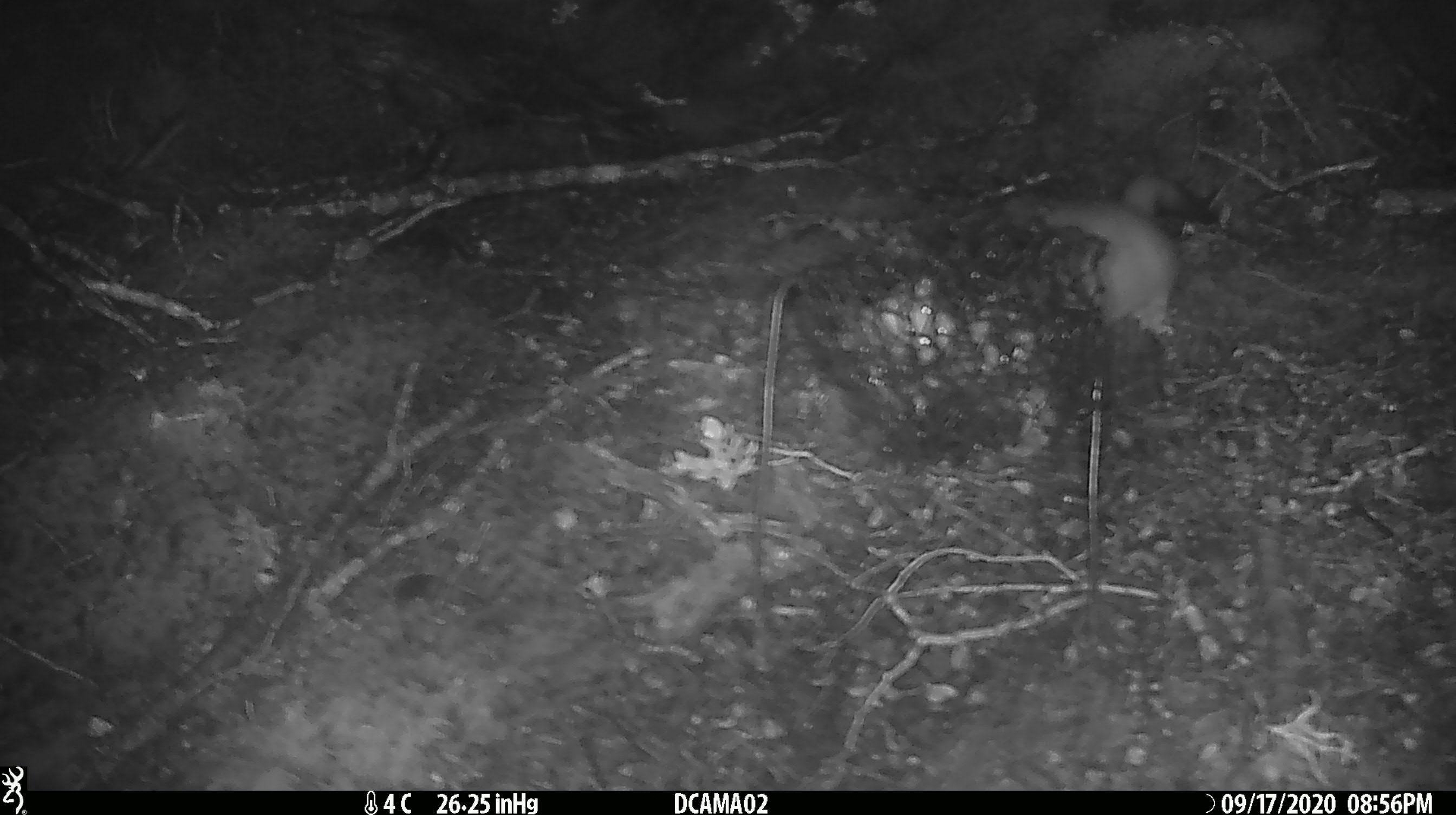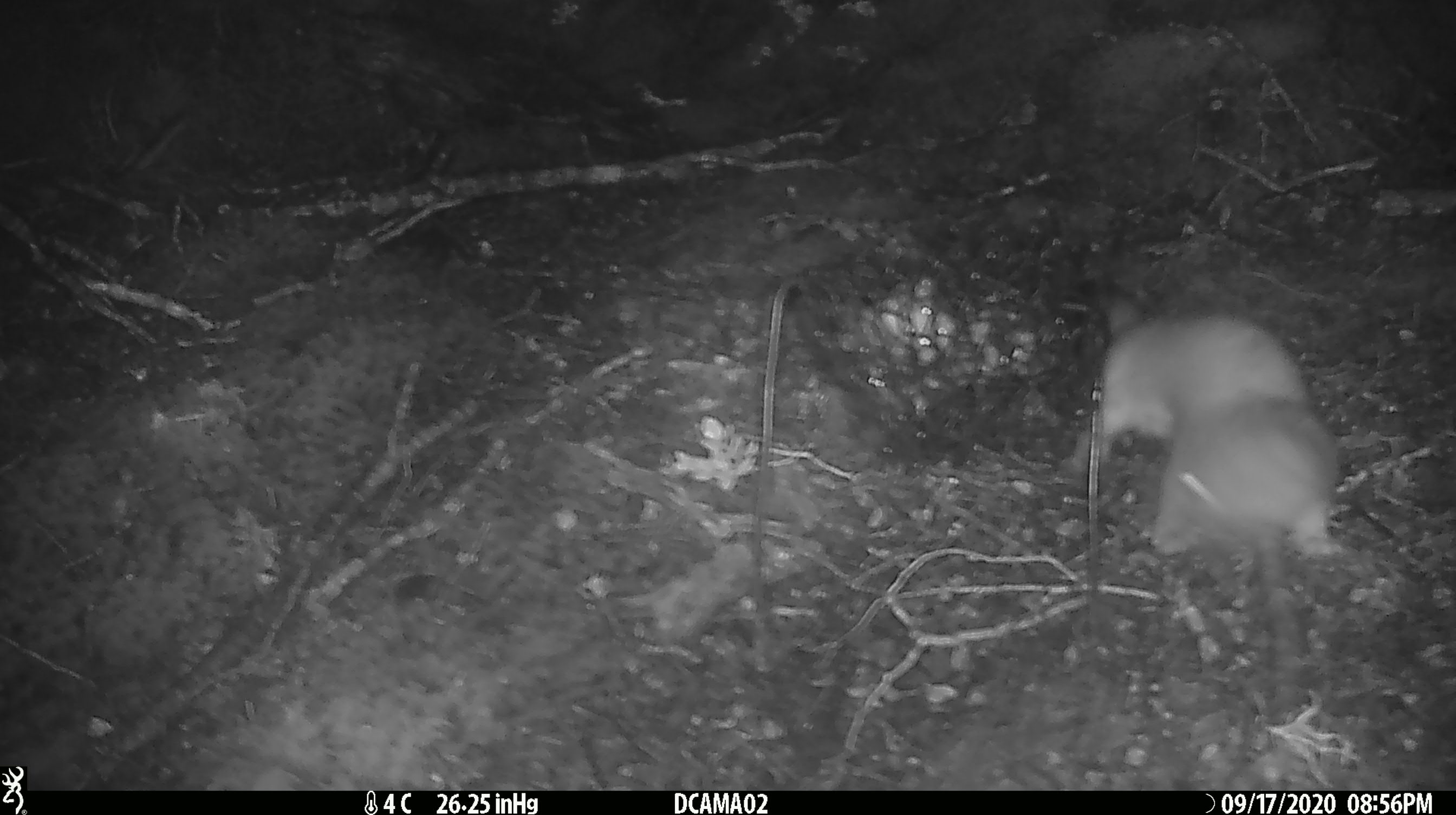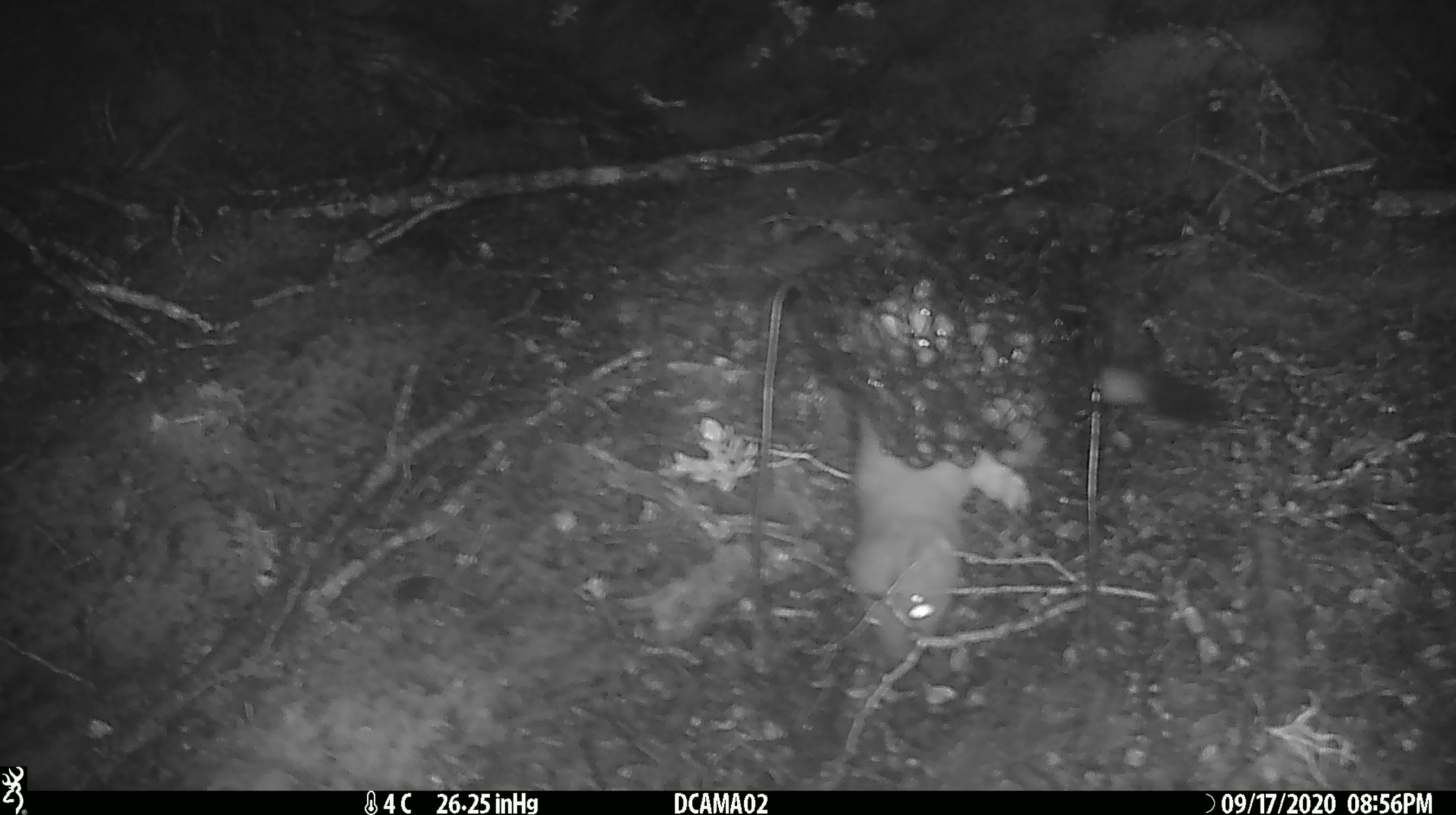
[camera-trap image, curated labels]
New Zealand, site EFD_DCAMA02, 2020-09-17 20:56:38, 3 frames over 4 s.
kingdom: Animalia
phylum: Chordata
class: Mammalia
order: Carnivora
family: Mustelidae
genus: Mustela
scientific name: Mustela erminea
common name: stoat